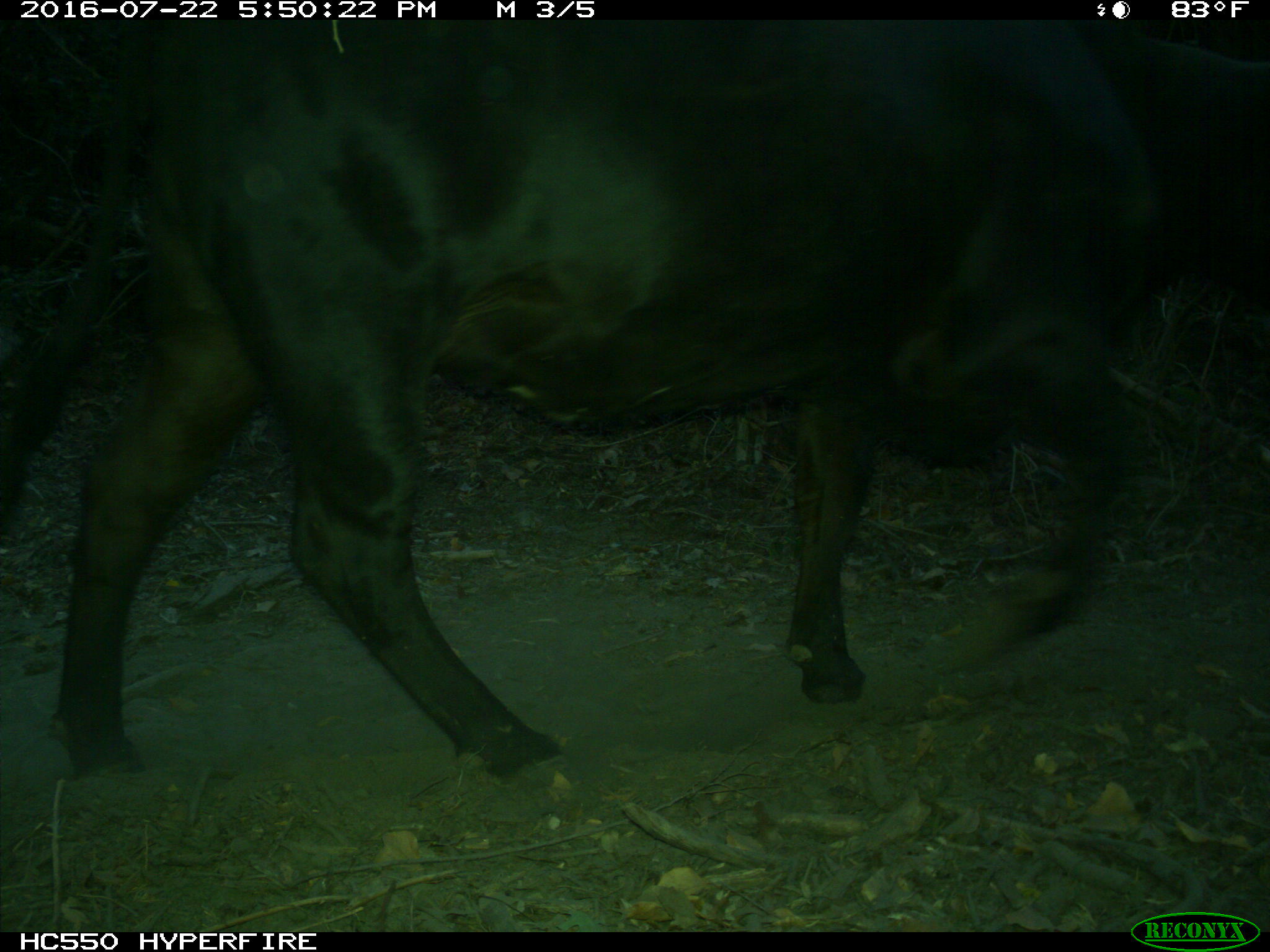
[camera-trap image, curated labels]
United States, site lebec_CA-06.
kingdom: Animalia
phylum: Chordata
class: Mammalia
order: Artiodactyla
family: Bovidae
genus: Bos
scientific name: Bos taurus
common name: domestic cow